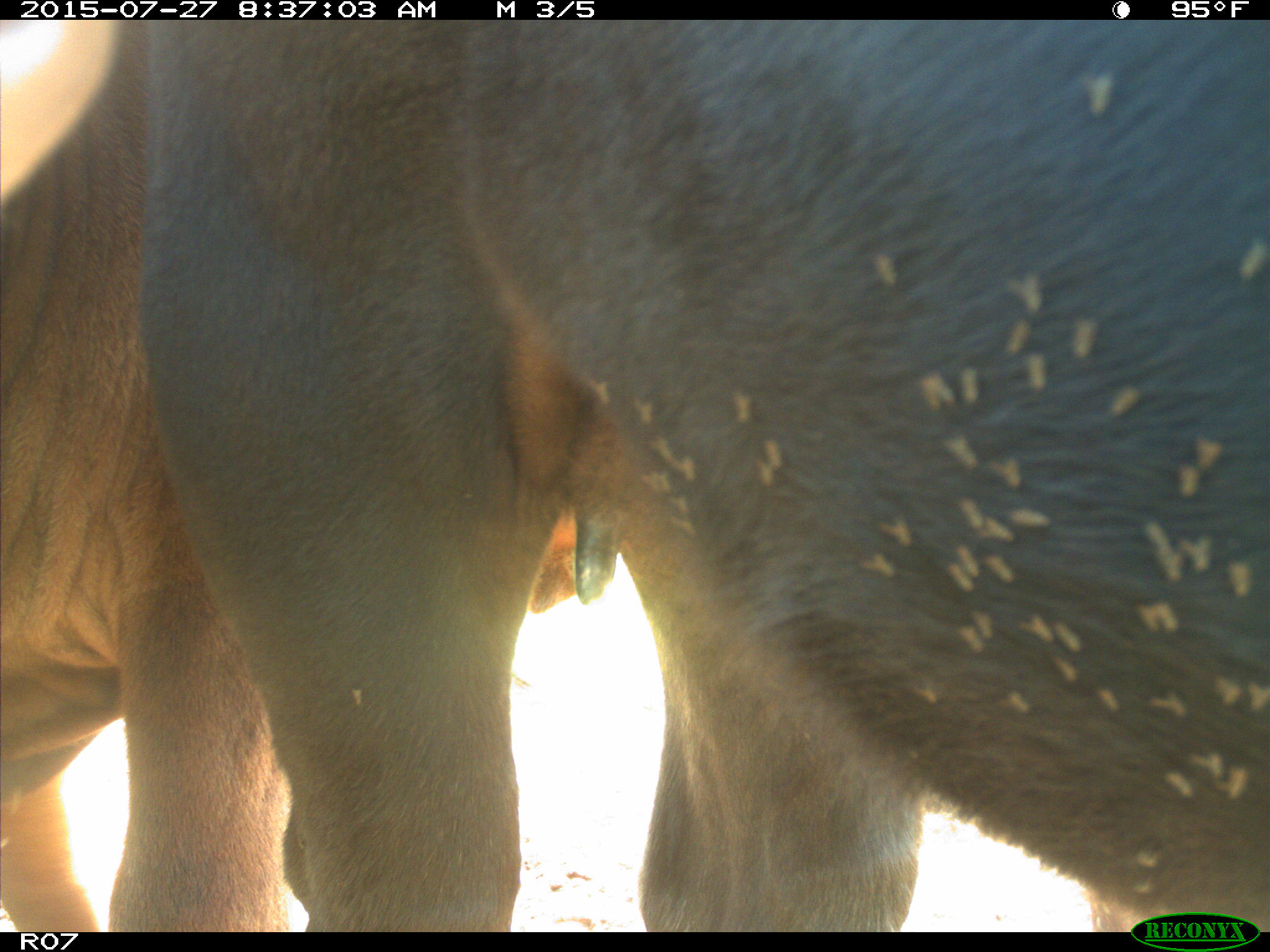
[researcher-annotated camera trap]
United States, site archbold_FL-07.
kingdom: Animalia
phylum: Chordata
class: Mammalia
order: Artiodactyla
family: Bovidae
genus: Bos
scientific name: Bos taurus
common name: domestic cow